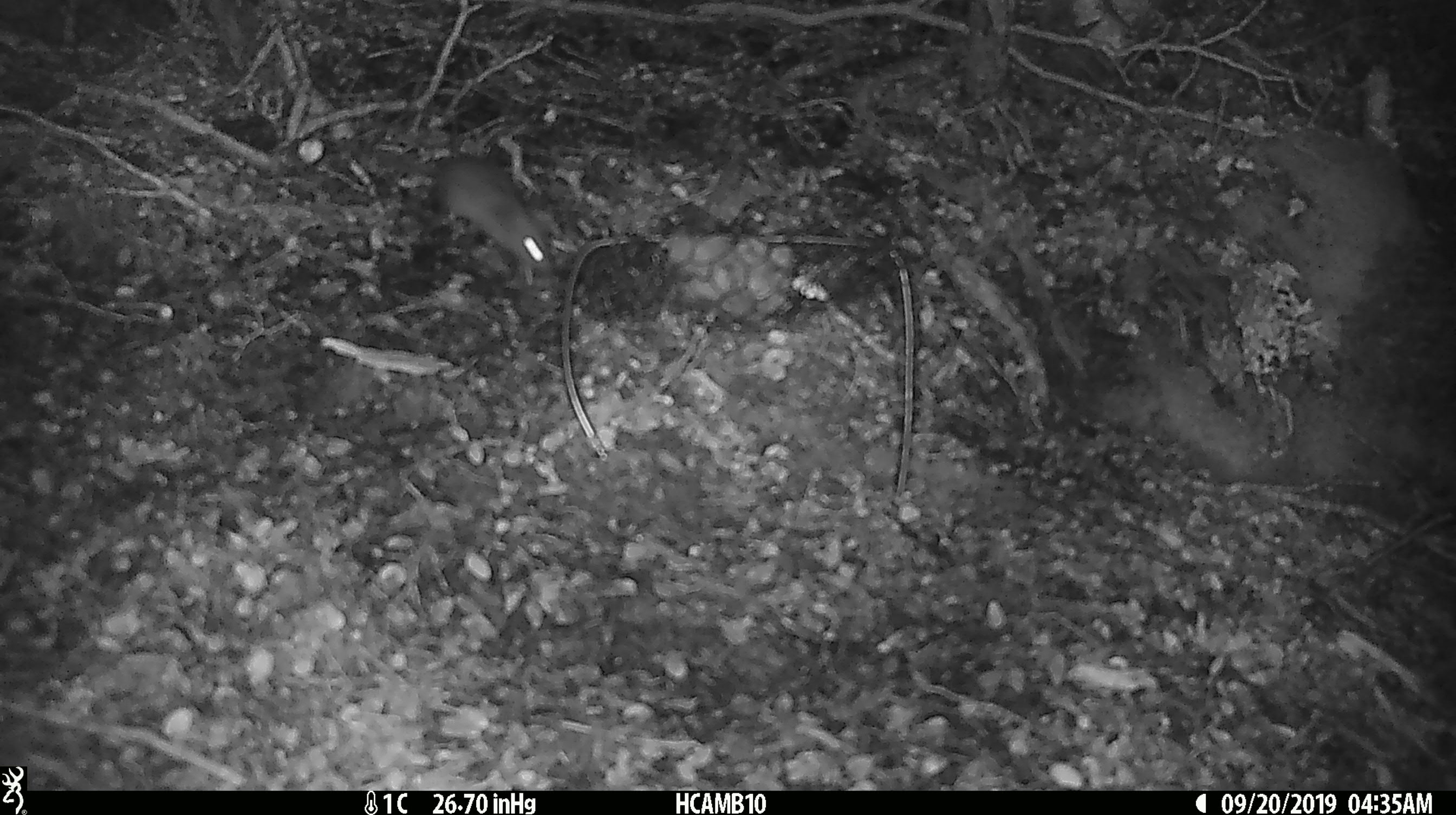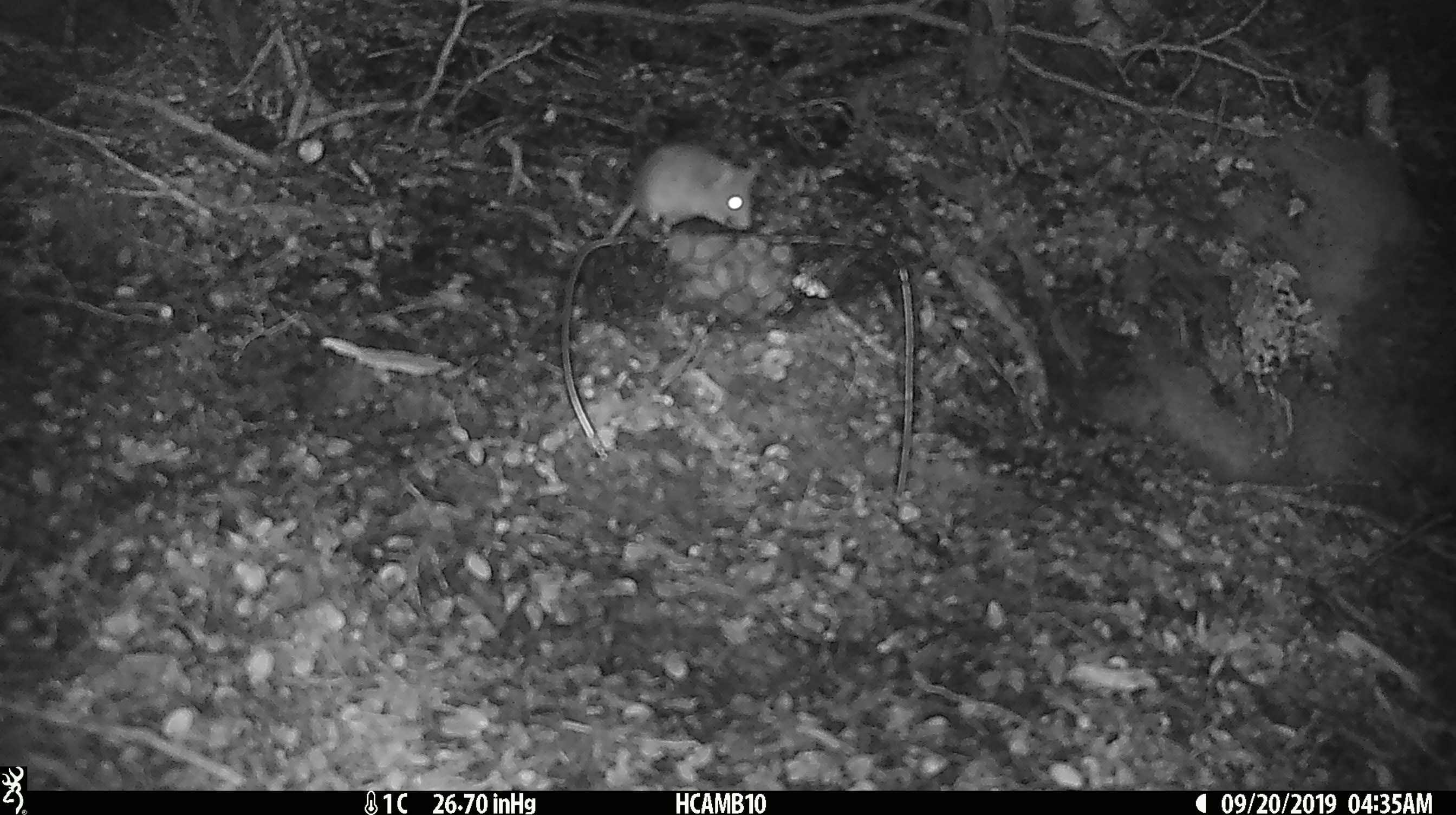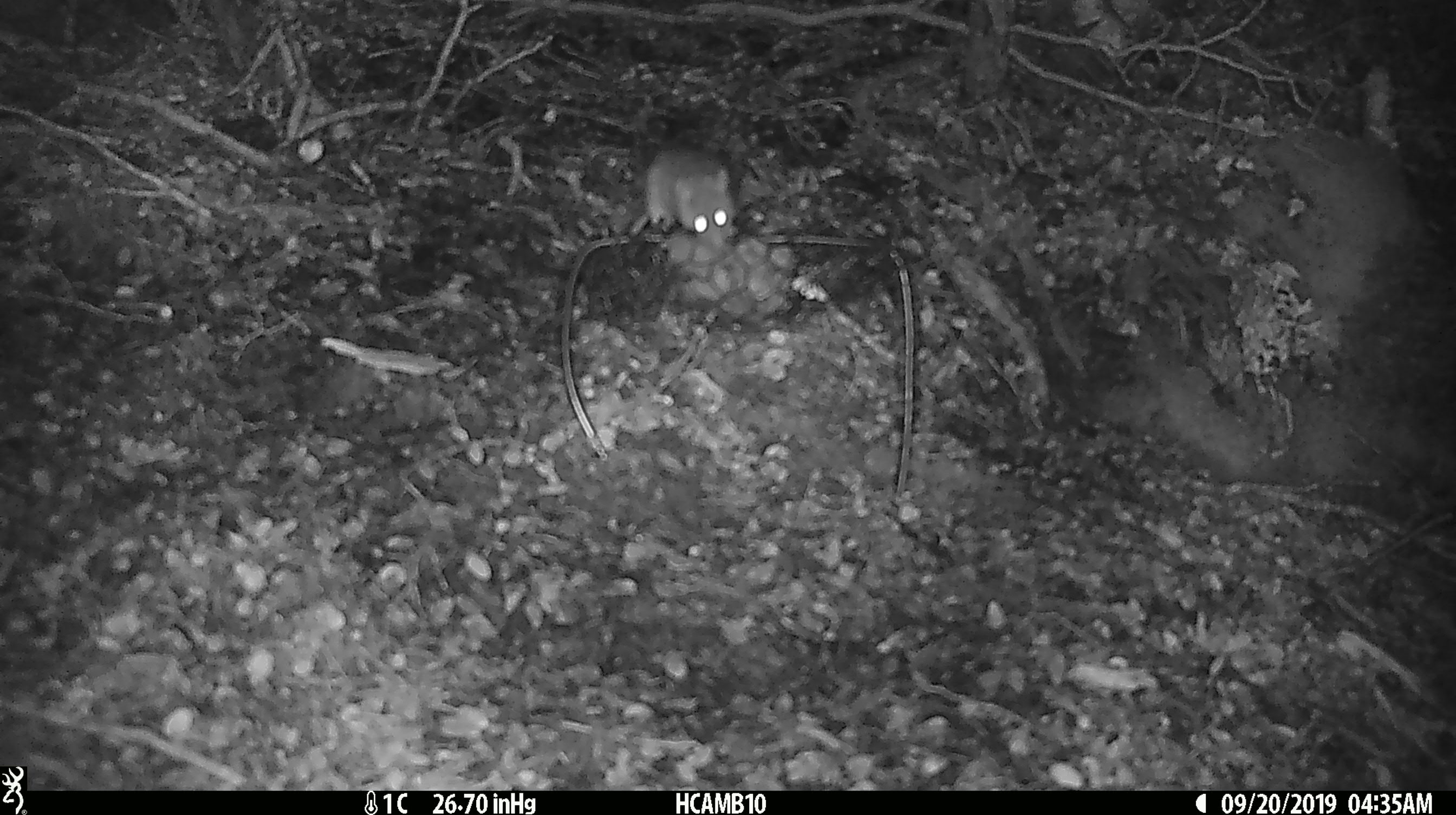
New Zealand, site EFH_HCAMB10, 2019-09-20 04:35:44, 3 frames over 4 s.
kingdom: Animalia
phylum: Chordata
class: Mammalia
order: Rodentia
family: Muridae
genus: Mus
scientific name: Mus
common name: mouse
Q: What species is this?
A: Mouse (Mus).